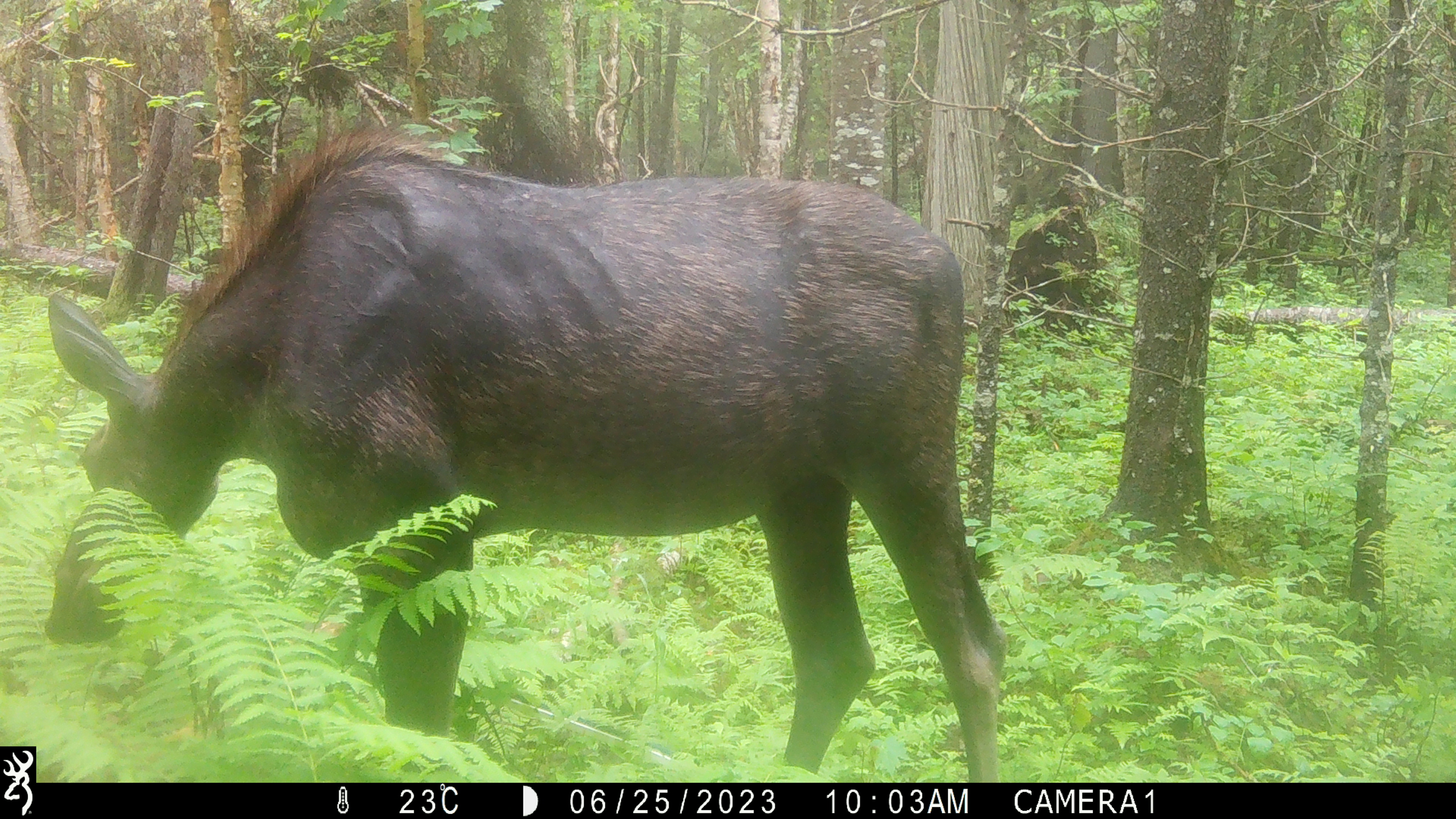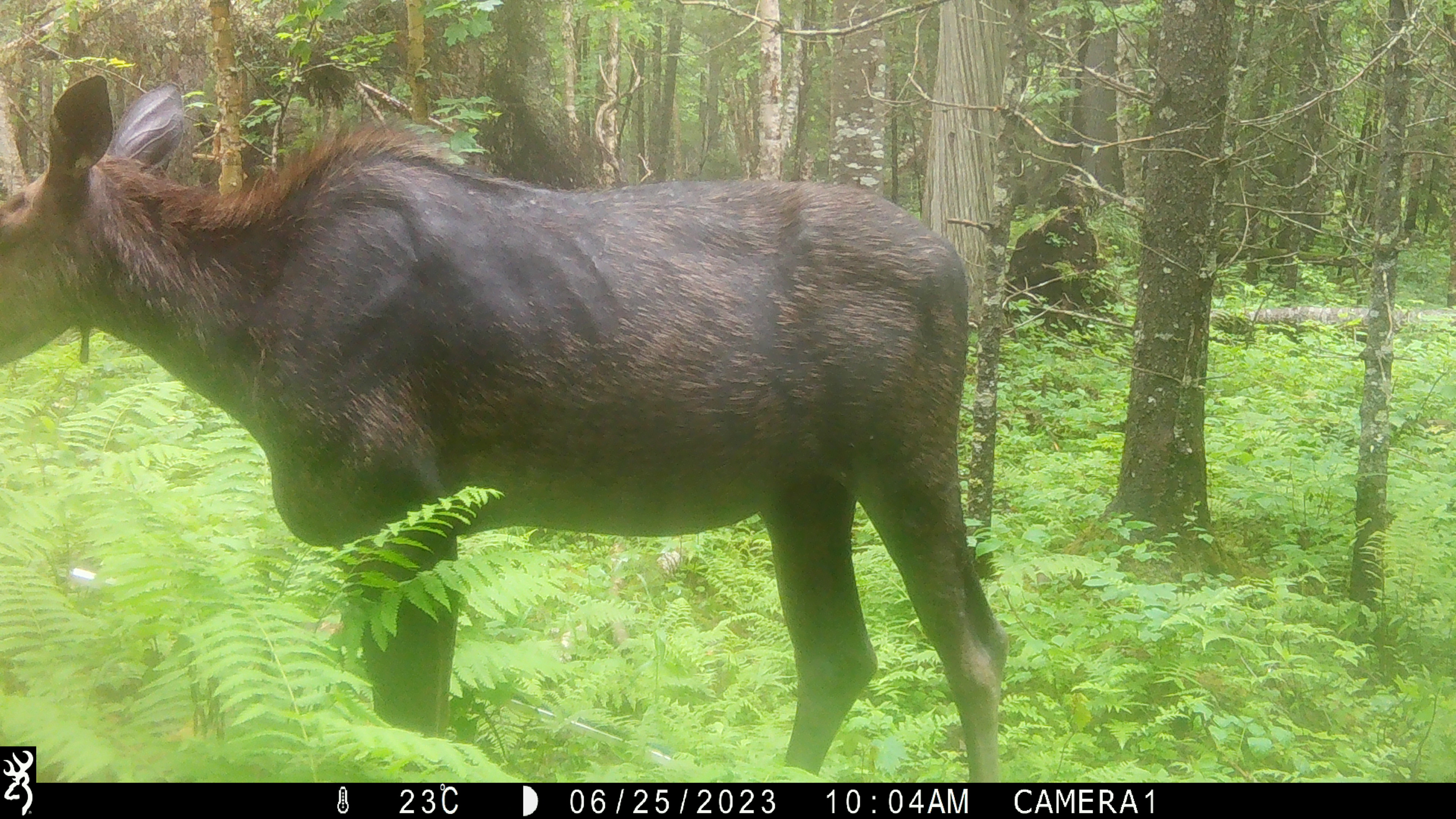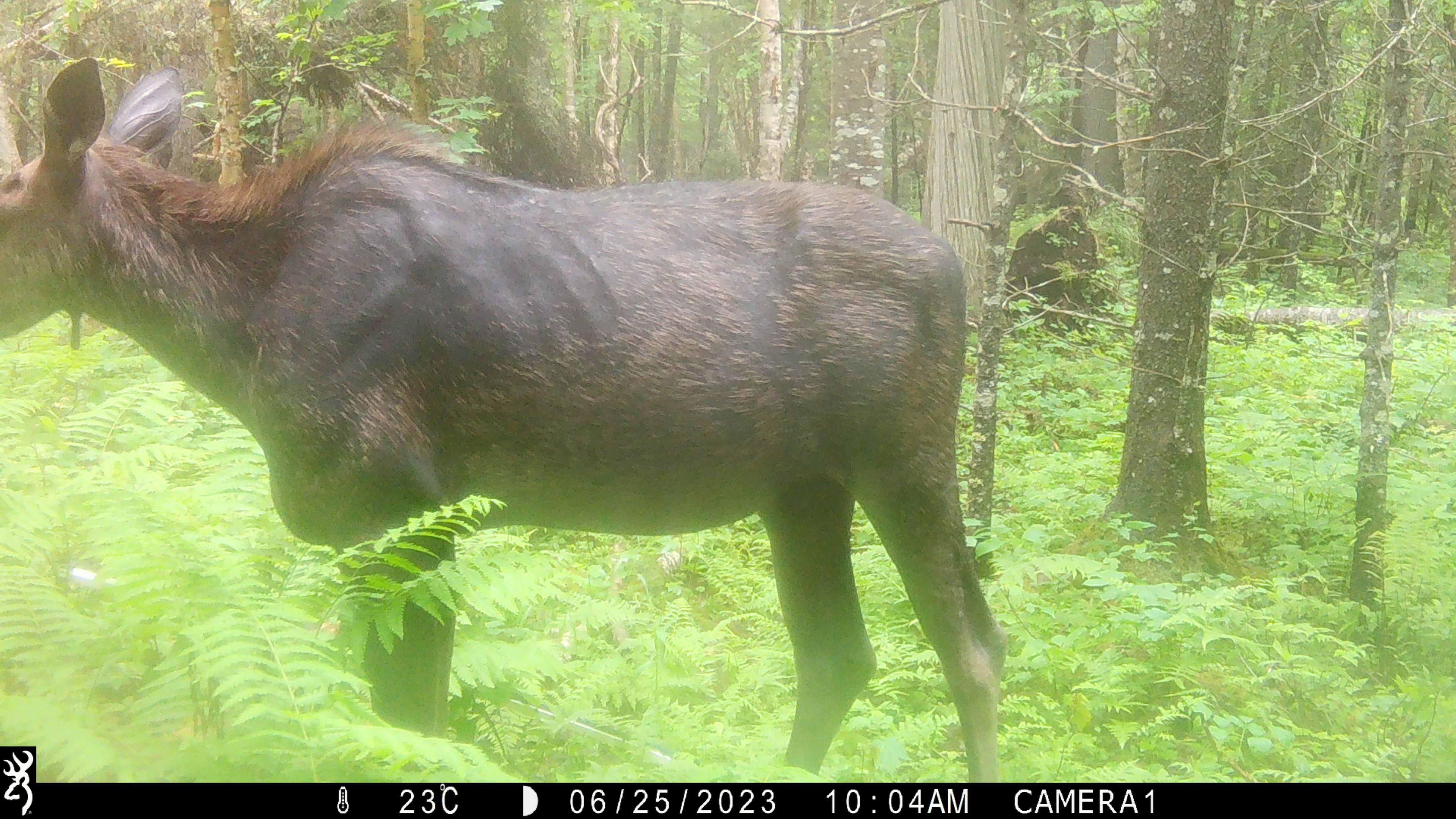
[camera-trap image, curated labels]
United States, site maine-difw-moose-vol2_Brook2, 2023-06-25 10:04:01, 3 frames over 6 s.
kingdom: Animalia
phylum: Chordata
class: Mammalia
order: Artiodactyla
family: Cervidae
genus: Alces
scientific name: Alces alces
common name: moose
Moose (Alces alces).